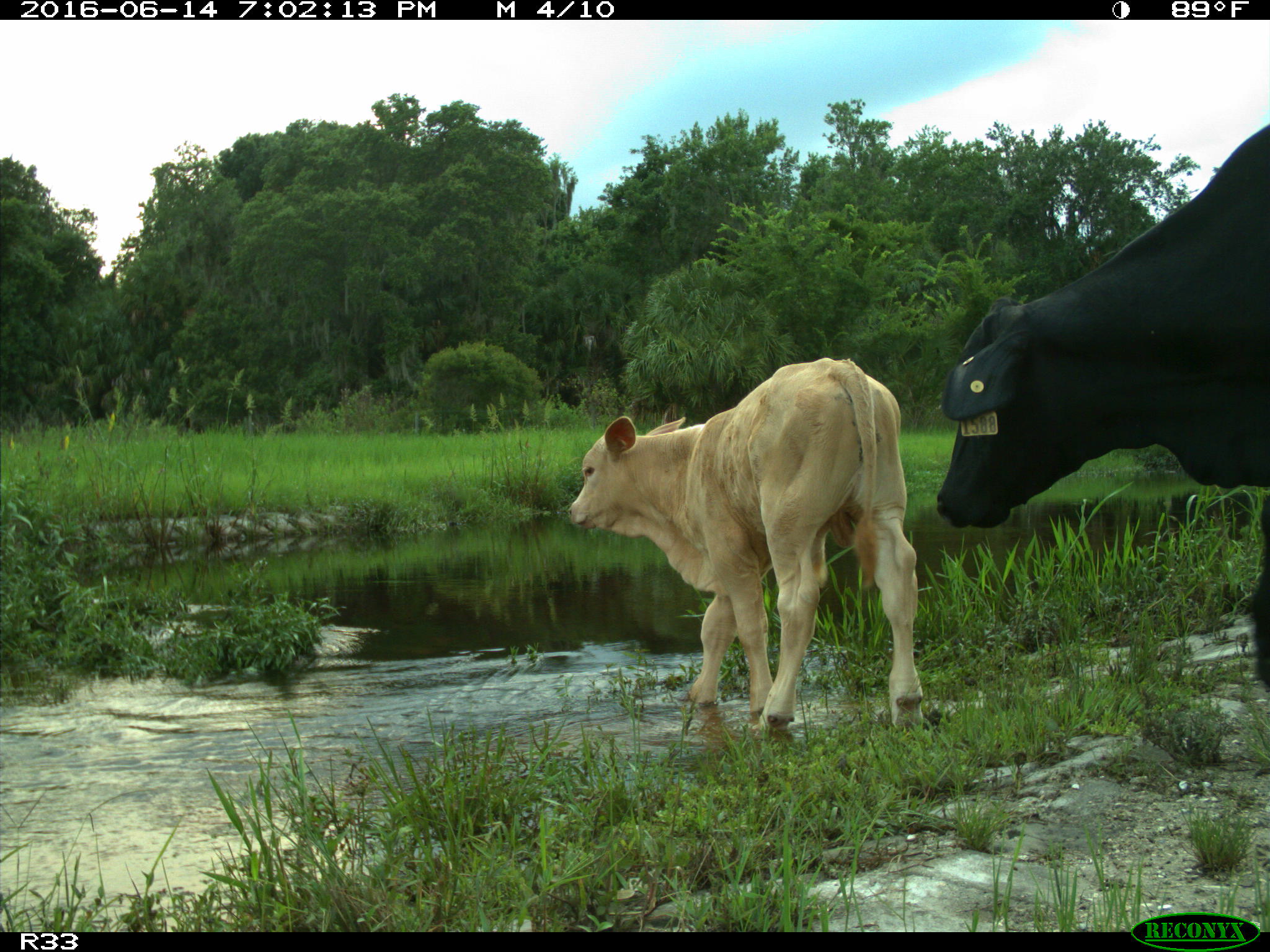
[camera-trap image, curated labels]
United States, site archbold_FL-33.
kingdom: Animalia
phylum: Chordata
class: Mammalia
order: Artiodactyla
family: Bovidae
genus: Bos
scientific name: Bos taurus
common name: domestic cow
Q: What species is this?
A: Bos taurus (domestic cow).